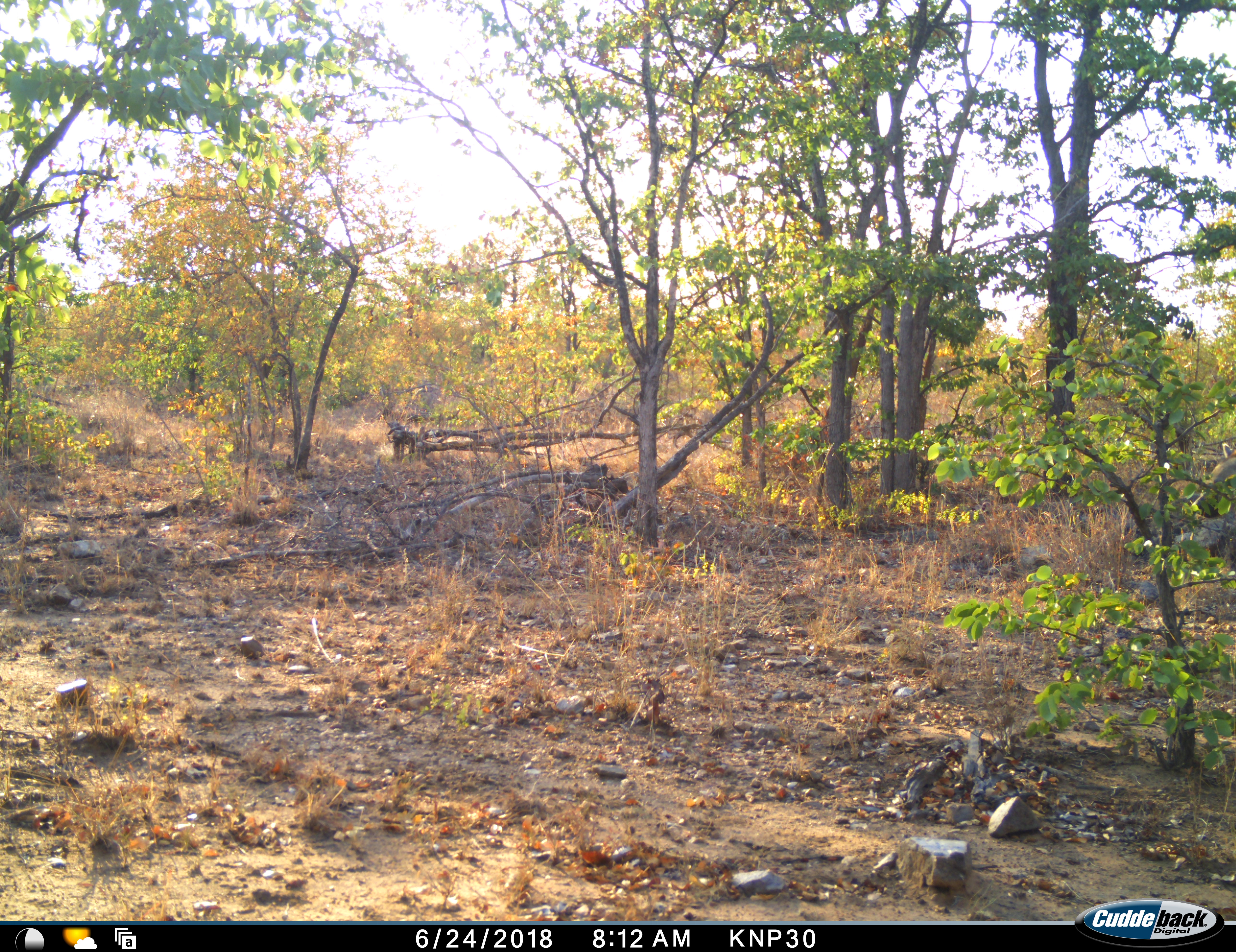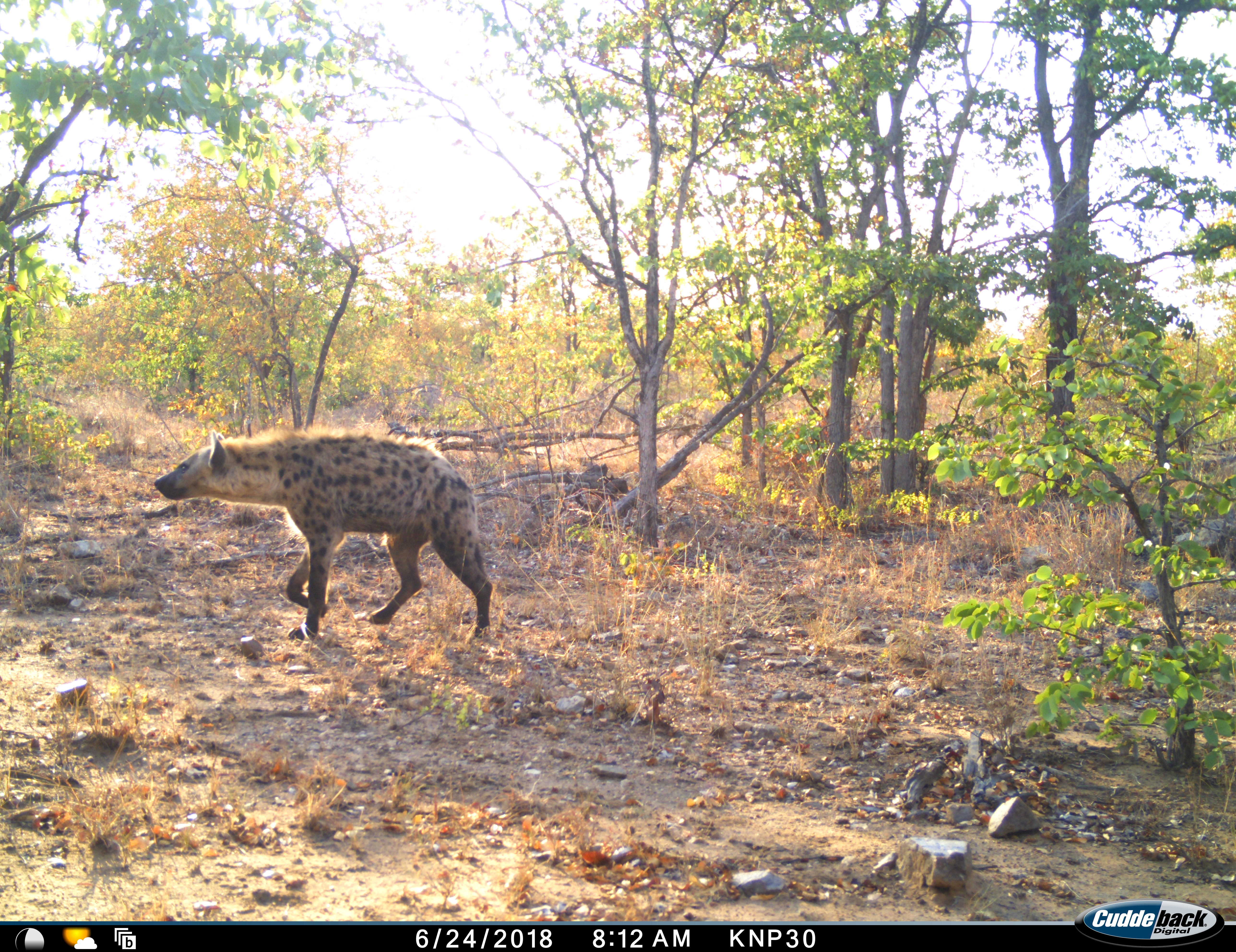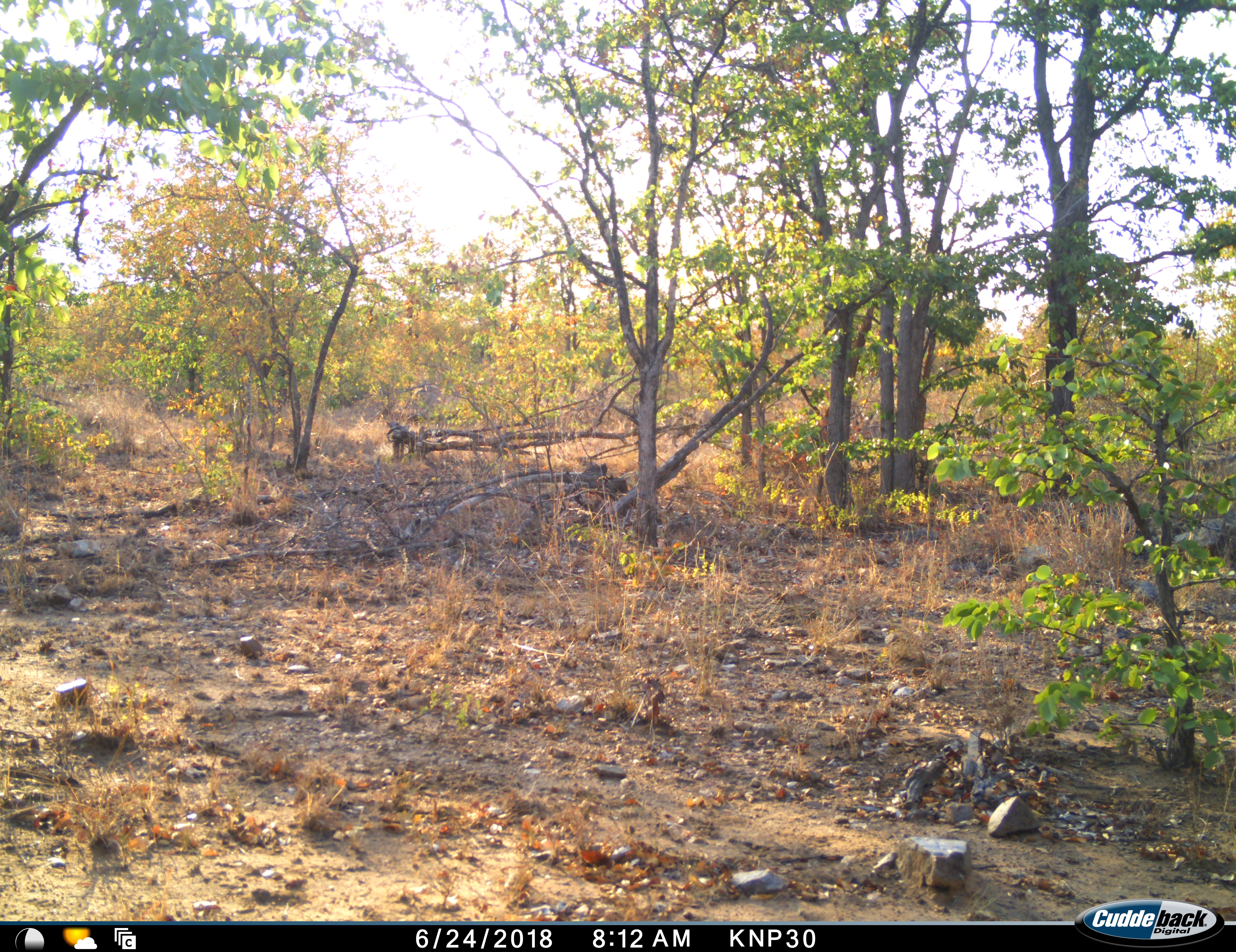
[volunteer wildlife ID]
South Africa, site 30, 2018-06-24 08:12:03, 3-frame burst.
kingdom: Animalia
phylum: Chordata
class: Mammalia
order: Carnivora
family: Hyaenidae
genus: Crocuta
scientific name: Crocuta crocuta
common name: spotted hyena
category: hyenaspotted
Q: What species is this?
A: Hyenaspotted (spotted hyena) (Crocuta crocuta).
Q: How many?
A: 1.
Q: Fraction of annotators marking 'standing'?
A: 0%.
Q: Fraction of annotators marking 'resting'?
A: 0%.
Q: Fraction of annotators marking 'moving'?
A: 100%.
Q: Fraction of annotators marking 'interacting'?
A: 0%.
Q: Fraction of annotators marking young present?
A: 0%.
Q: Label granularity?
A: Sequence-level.